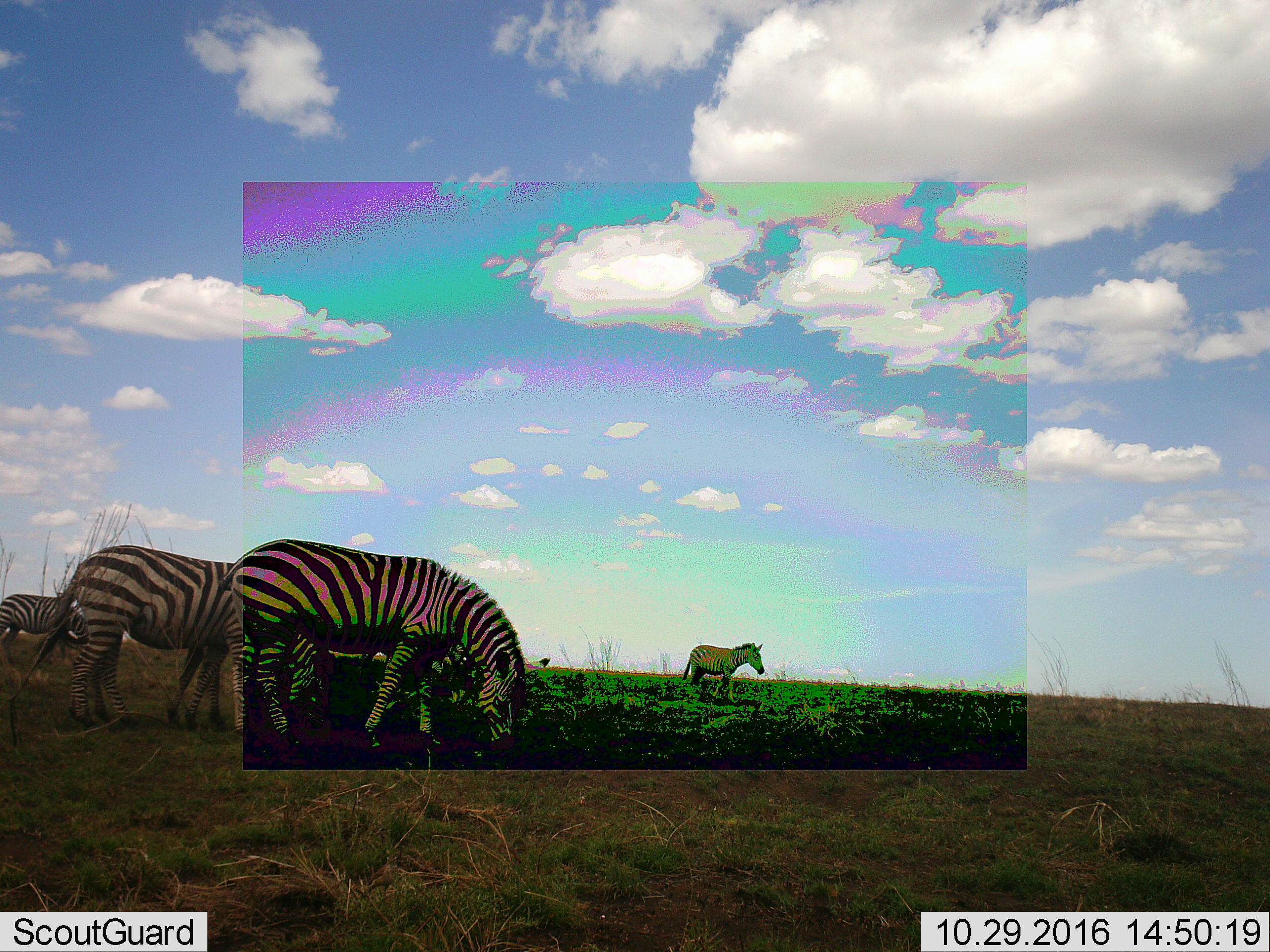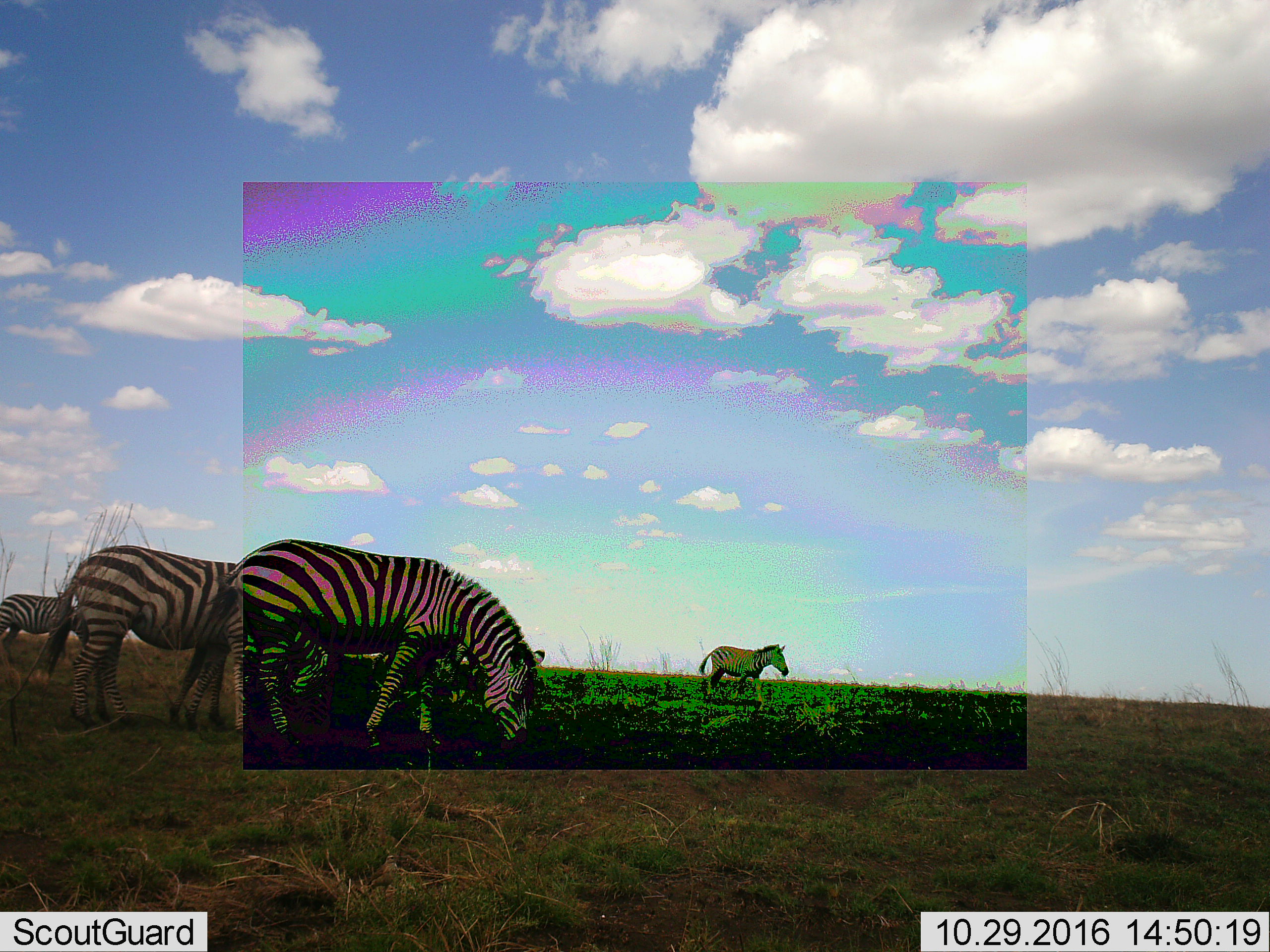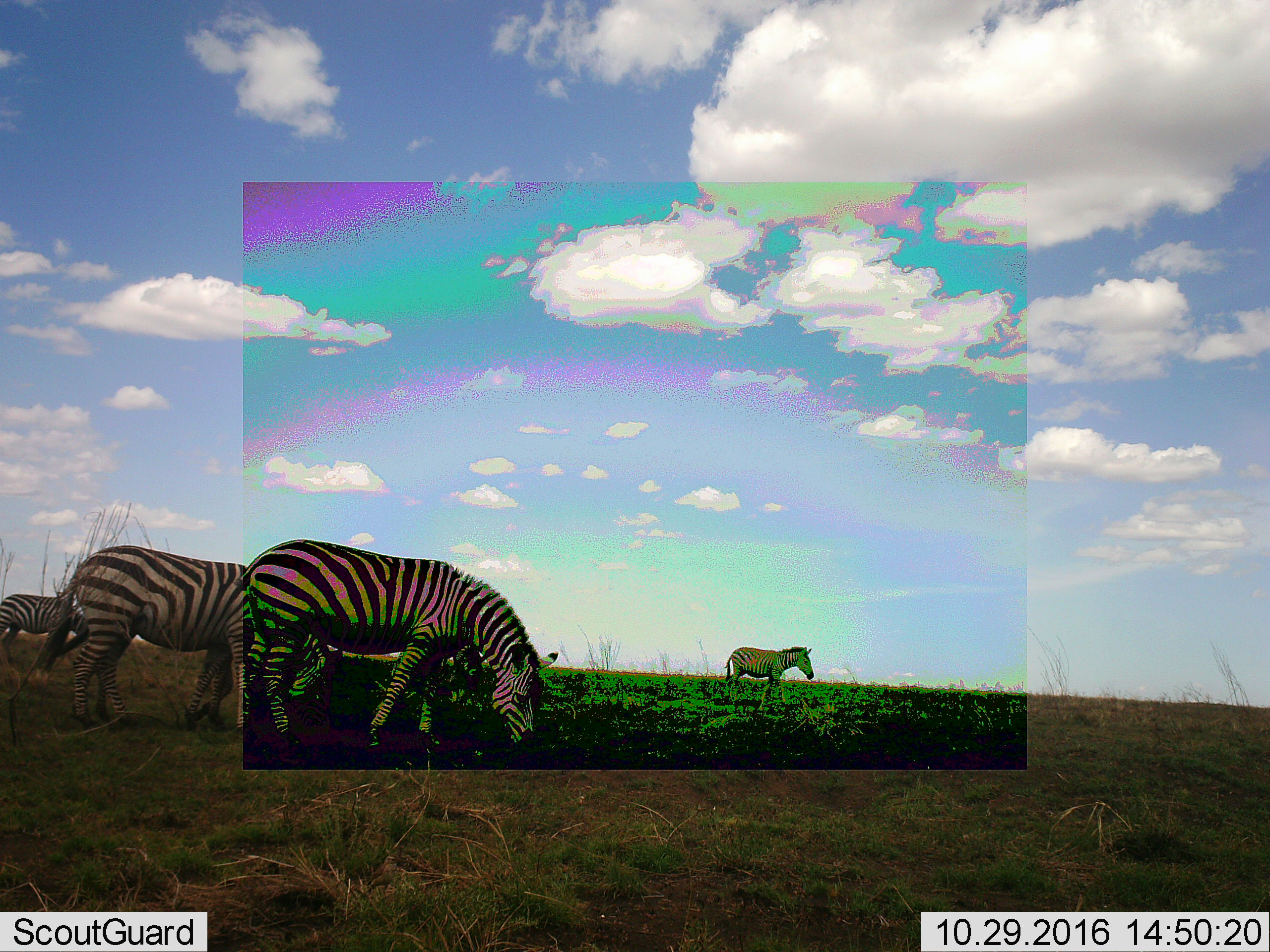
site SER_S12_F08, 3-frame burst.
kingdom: Animalia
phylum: Chordata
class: Mammalia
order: Perissodactyla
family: Equidae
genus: Equus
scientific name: Equus quagga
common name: plains zebra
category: zebraplains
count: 4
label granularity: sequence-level